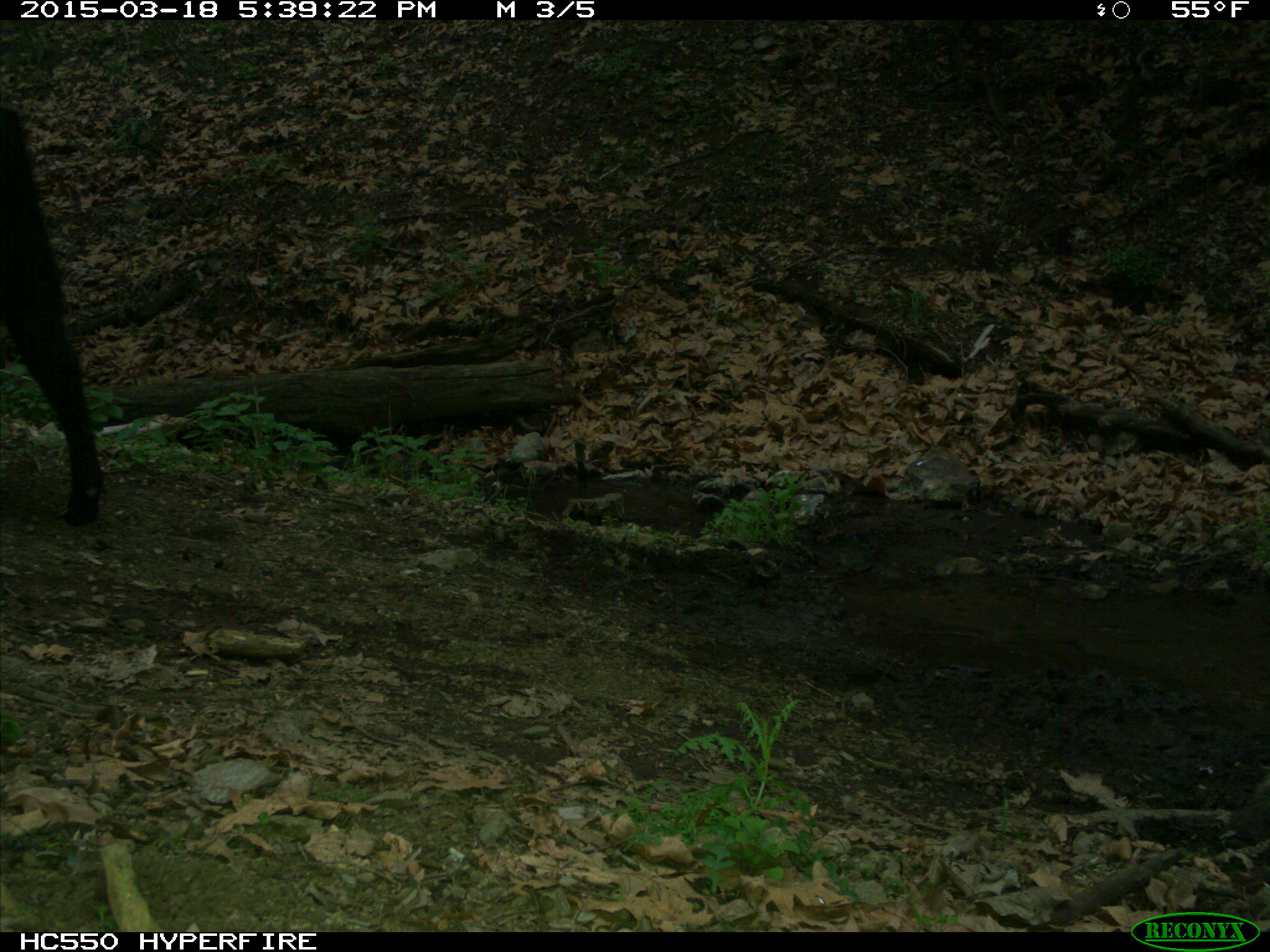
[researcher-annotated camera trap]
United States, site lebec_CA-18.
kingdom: Animalia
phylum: Chordata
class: Mammalia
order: Artiodactyla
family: Bovidae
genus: Bos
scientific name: Bos taurus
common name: domestic cow